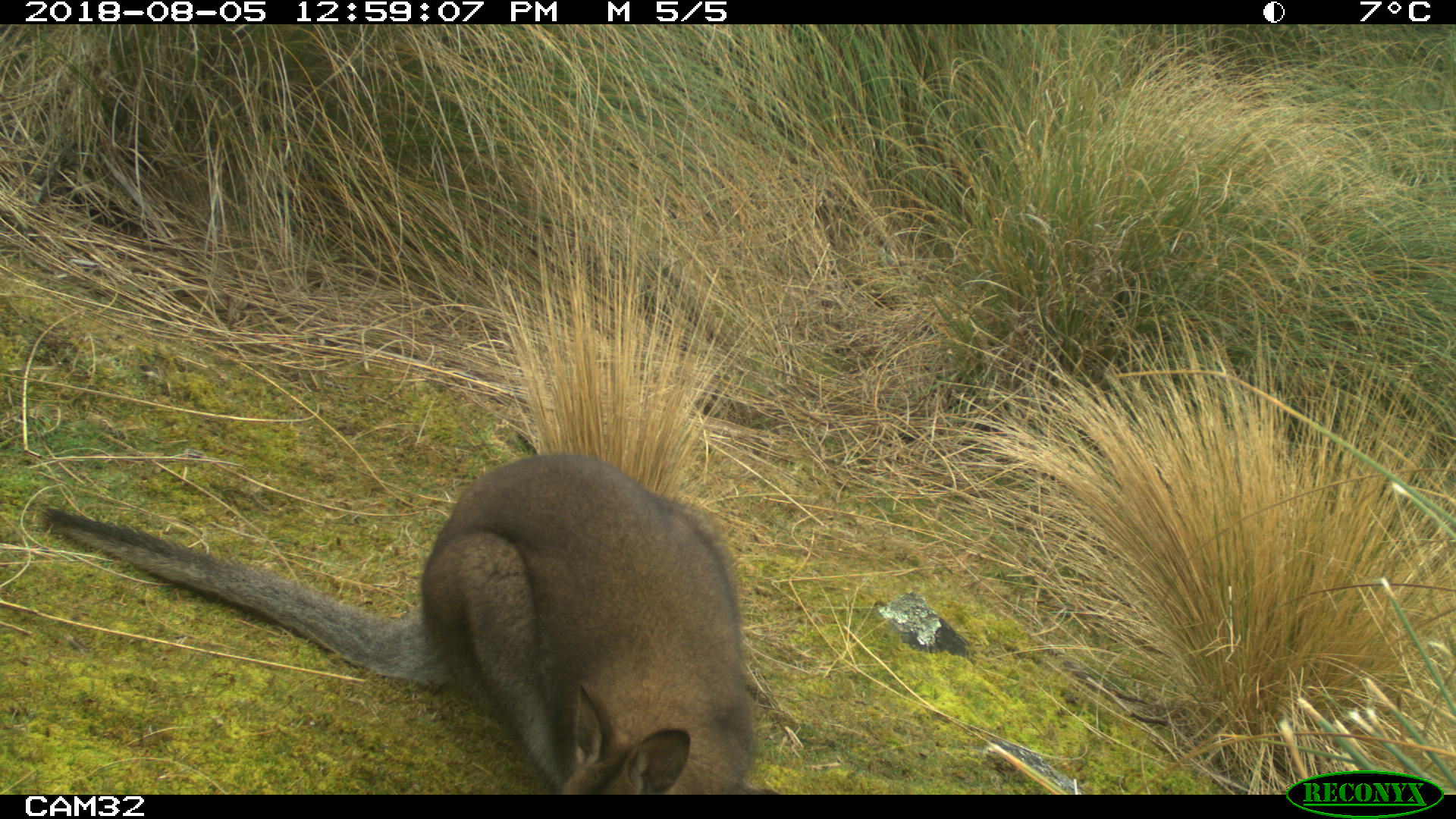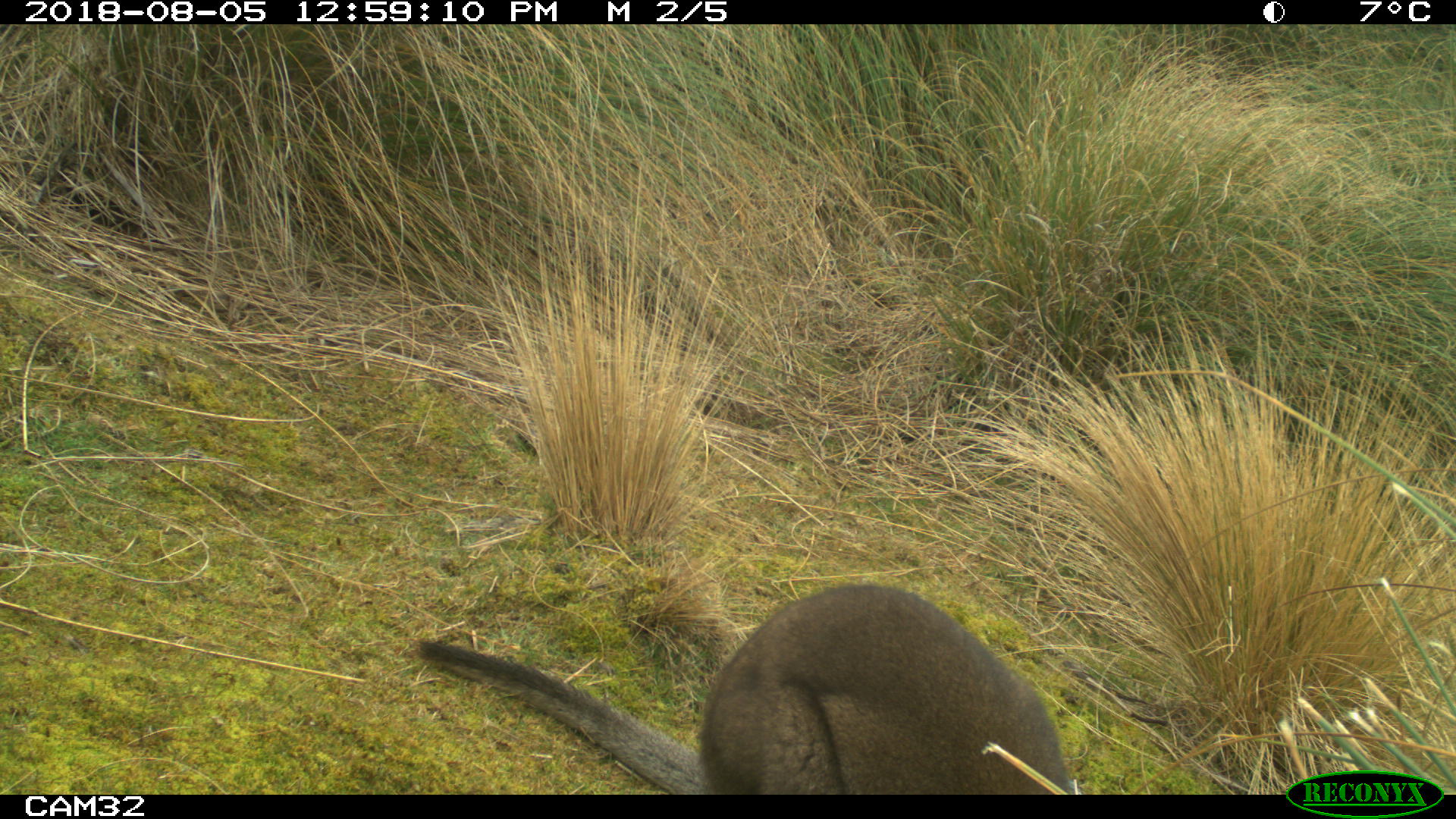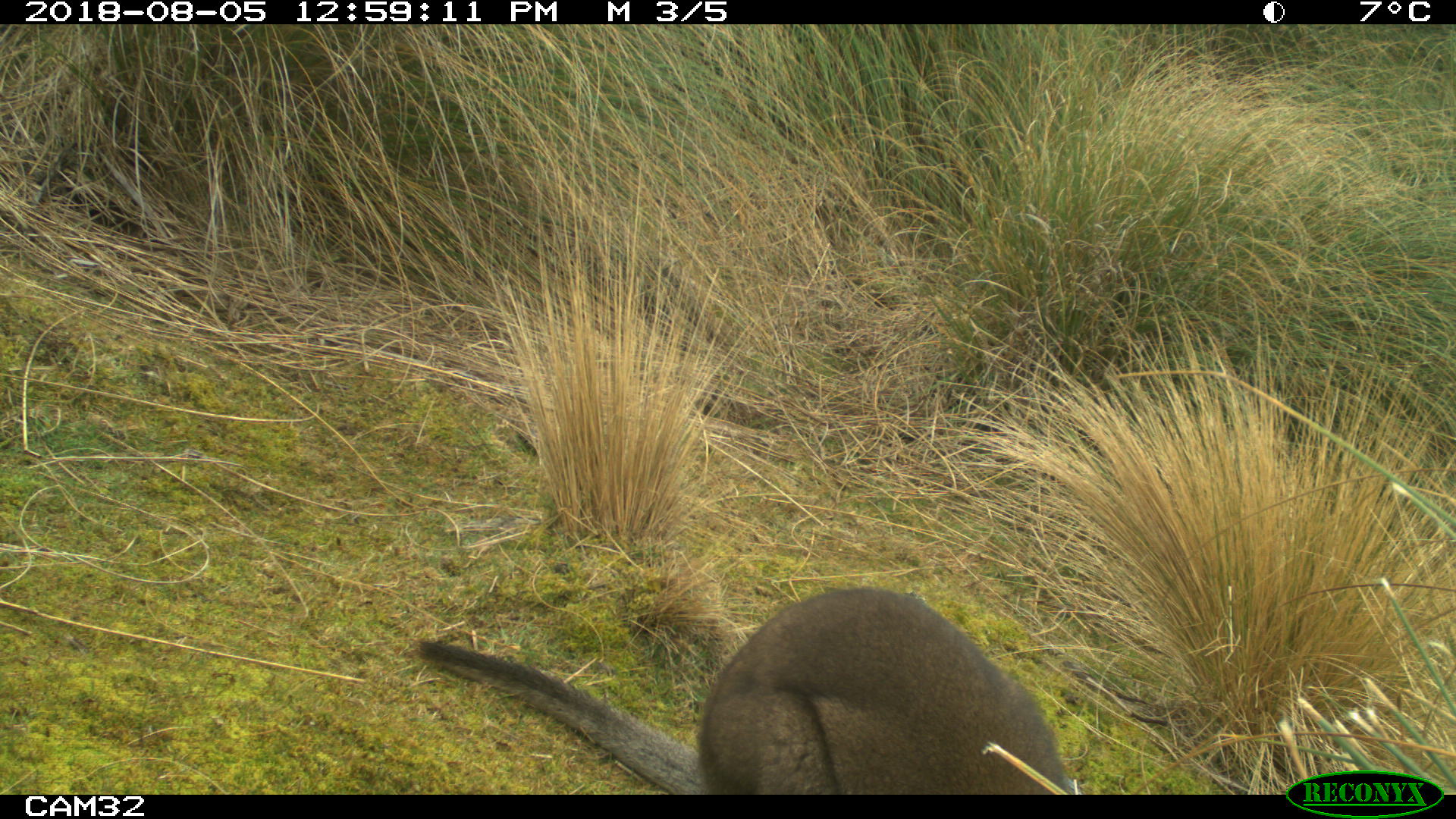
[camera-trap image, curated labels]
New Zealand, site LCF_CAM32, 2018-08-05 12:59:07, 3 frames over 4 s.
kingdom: Animalia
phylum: Chordata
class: Mammalia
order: Diprotodontia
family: Macropodidae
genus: Notamacropus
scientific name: Notamacropus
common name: wallaby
Wallaby (Notamacropus).